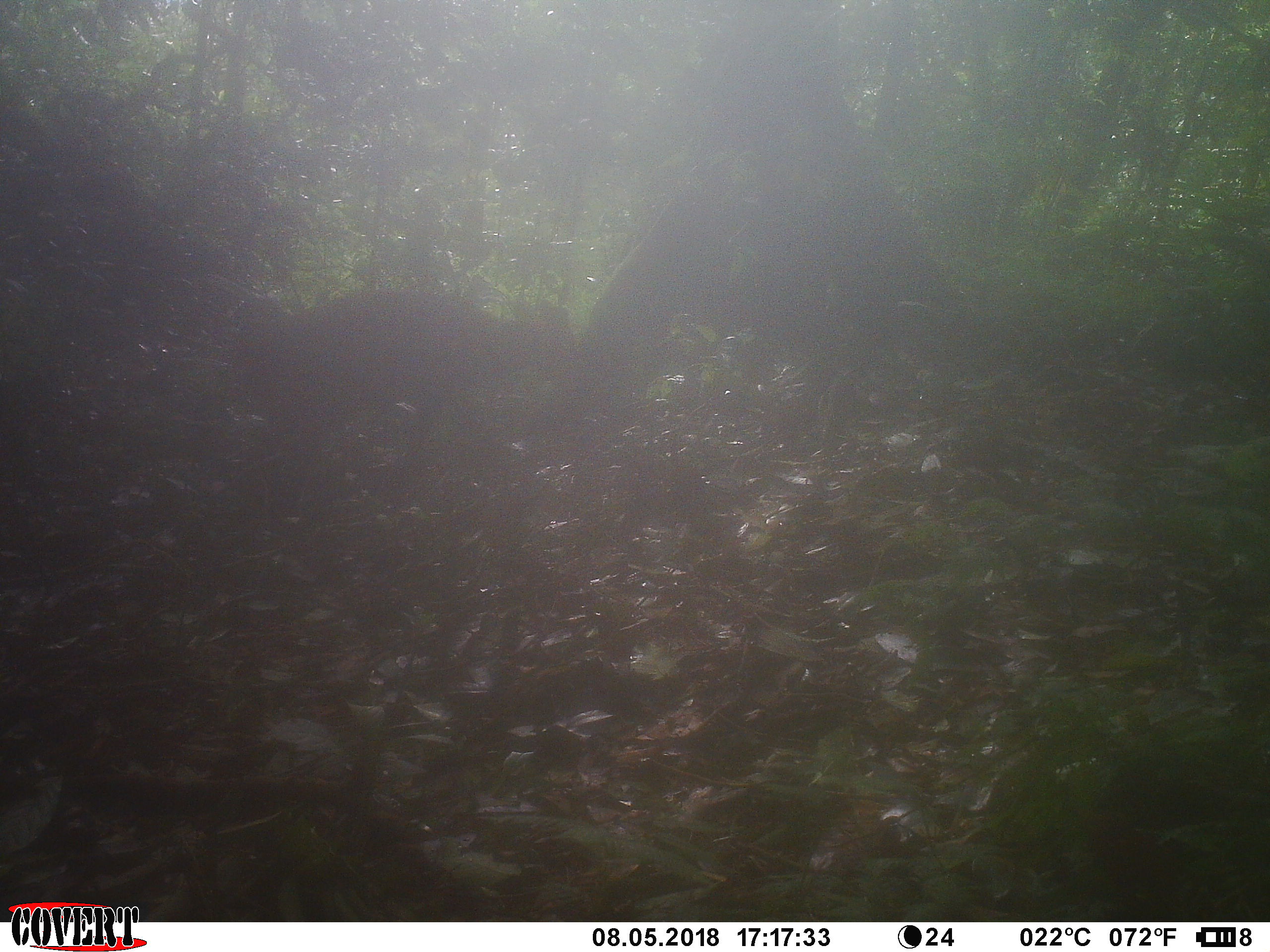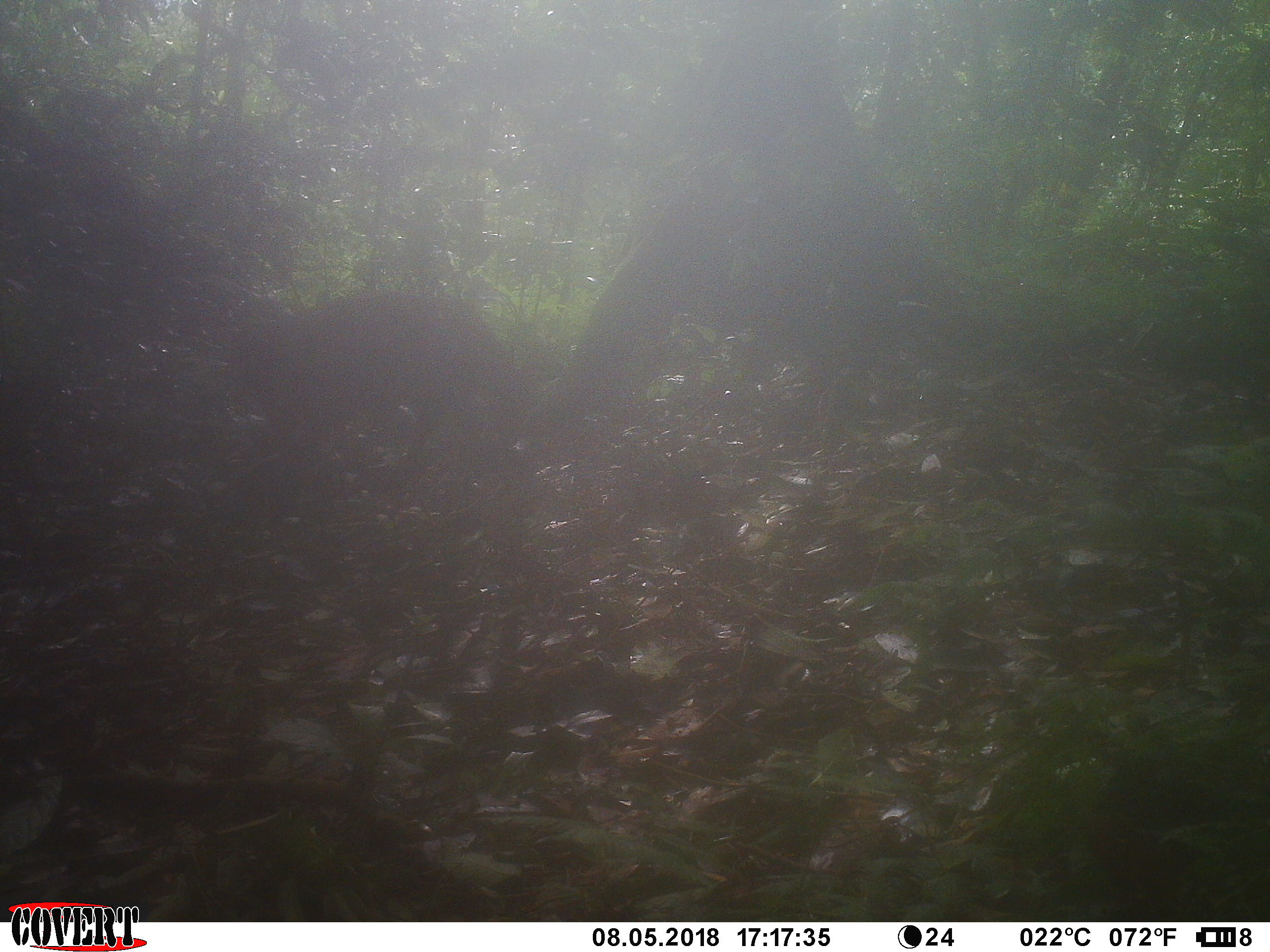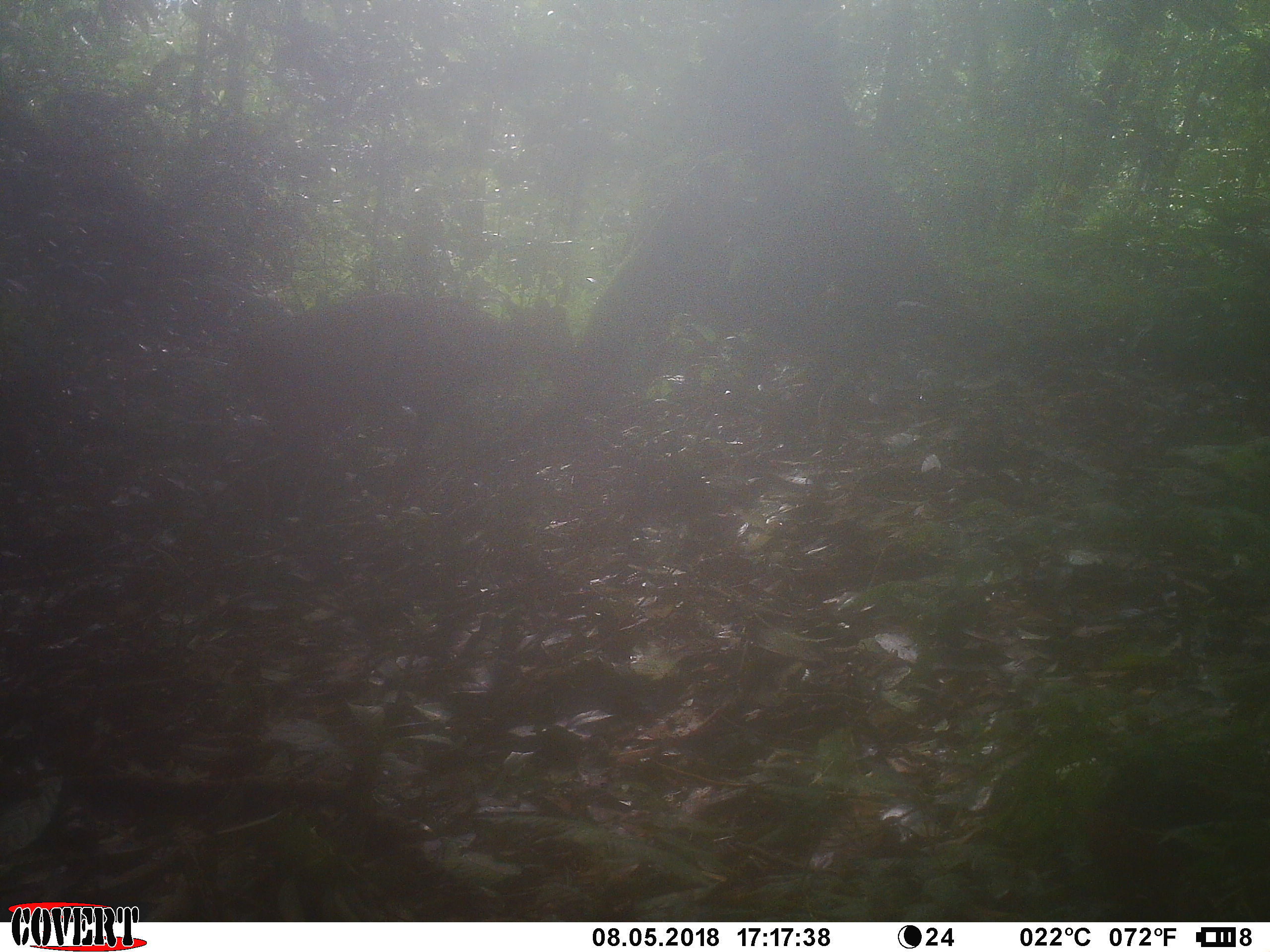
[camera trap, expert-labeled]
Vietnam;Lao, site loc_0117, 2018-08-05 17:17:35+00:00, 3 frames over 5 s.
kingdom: Animalia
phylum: Chordata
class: Mammalia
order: Artiodactyla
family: Cervidae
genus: Muntiacus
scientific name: Muntiacus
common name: muntjacs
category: unidentified muntjac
Unidentified muntjac (muntjacs) (Muntiacus). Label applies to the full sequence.